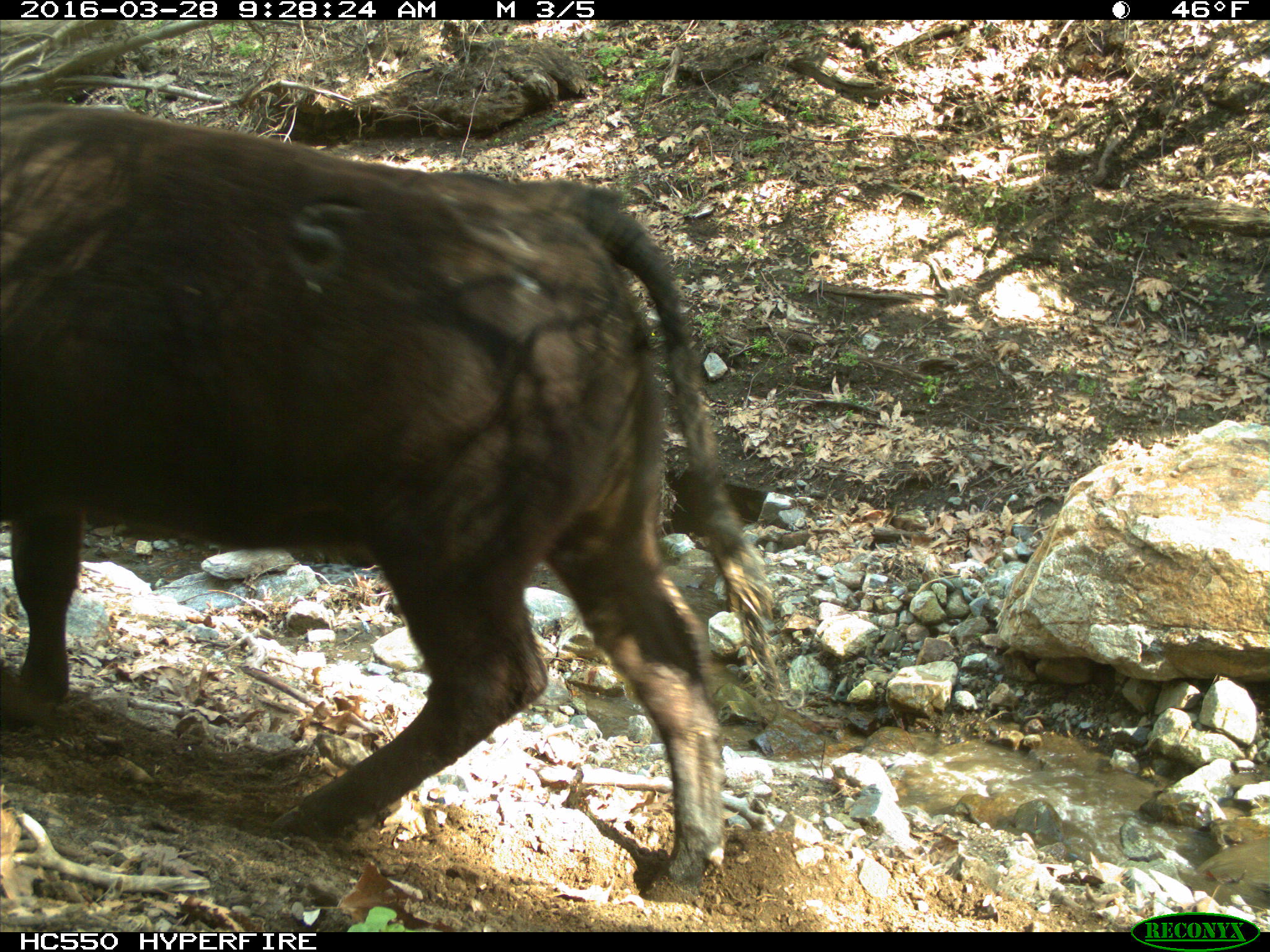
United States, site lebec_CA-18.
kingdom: Animalia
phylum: Chordata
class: Mammalia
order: Artiodactyla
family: Bovidae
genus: Bos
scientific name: Bos taurus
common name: domestic cow